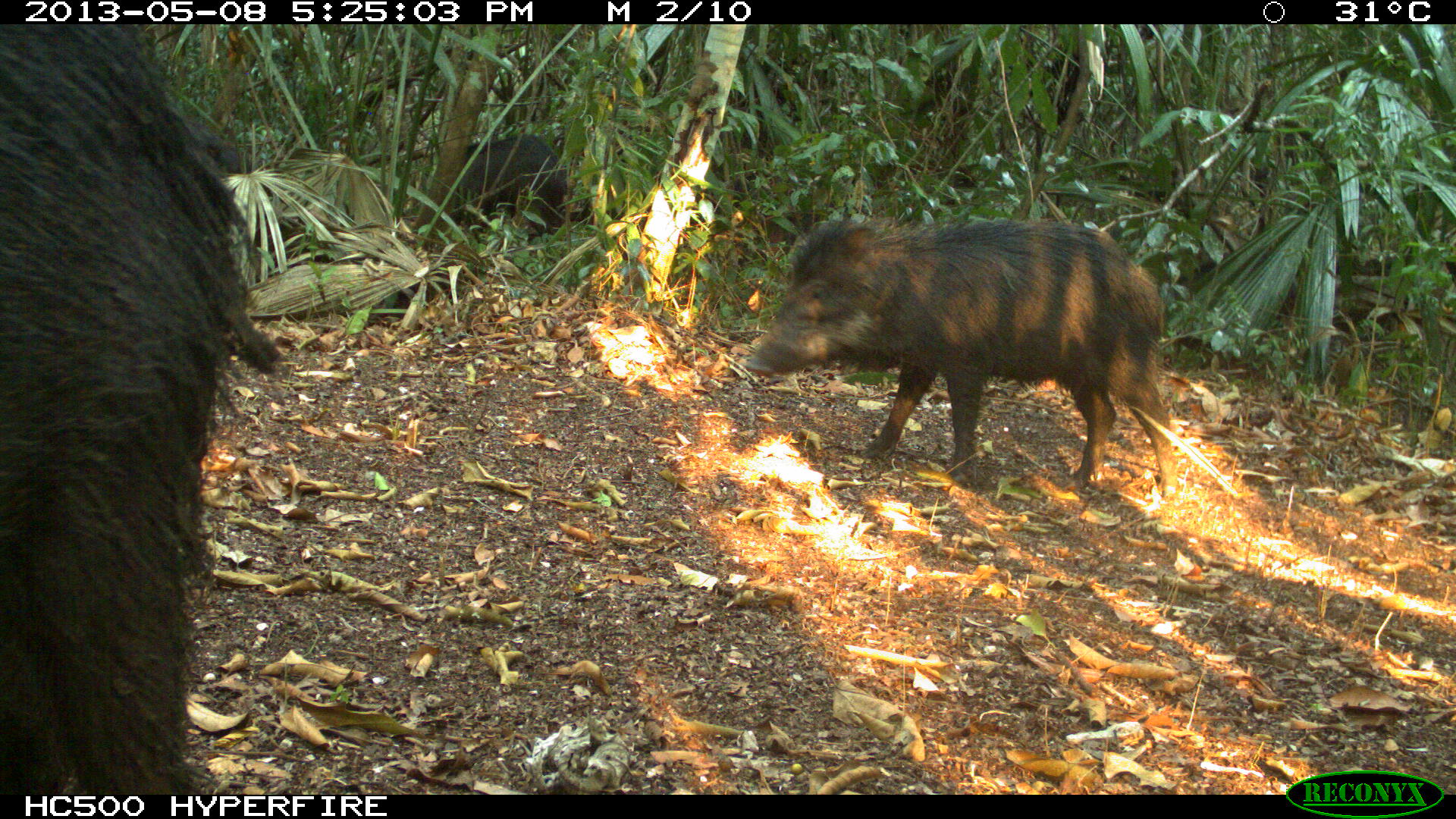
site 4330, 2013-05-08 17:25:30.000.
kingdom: Animalia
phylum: Chordata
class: Mammalia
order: Artiodactyla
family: Tayassuidae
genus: Tayassu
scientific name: Tayassu pecari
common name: white-lipped peccary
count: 4